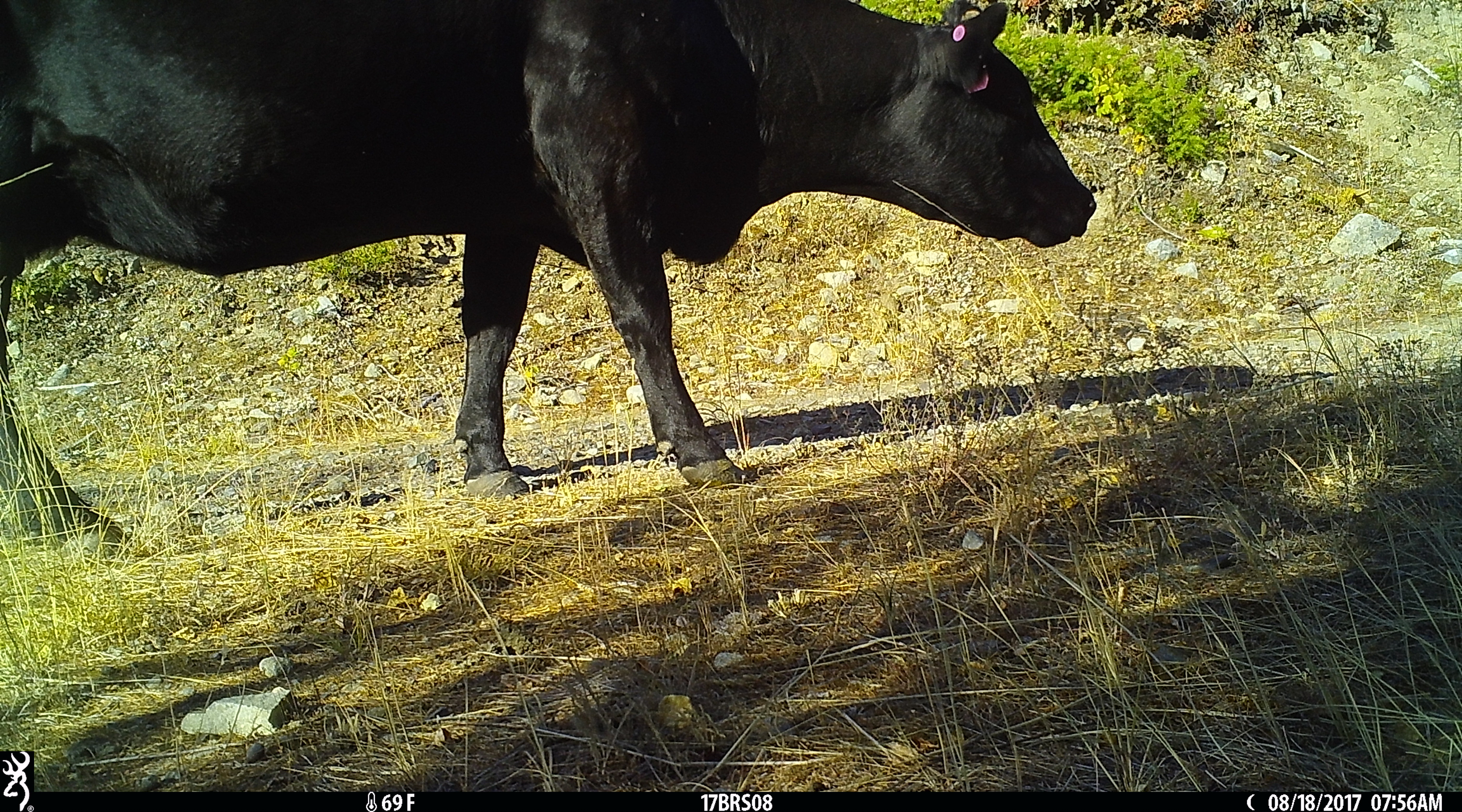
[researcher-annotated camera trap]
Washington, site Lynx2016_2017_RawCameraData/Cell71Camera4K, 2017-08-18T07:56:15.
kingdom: Animalia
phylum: Chordata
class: Mammalia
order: Artiodactyla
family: Bovidae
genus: Bos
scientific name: Bos taurus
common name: domestic cattle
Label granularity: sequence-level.